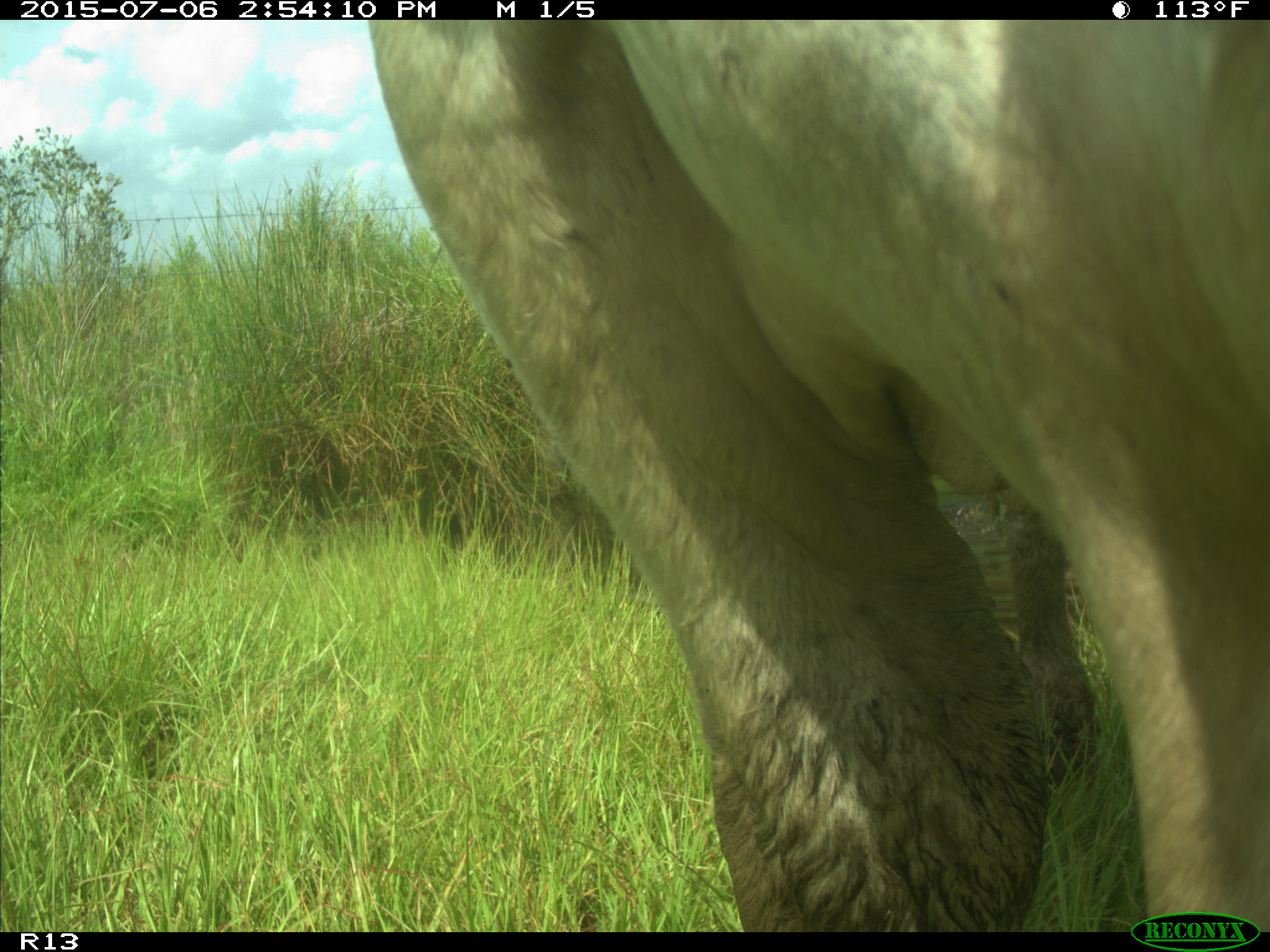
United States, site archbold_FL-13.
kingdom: Animalia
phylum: Chordata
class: Mammalia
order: Artiodactyla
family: Bovidae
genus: Bos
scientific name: Bos taurus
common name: domestic cow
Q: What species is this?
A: Bos taurus (domestic cow).